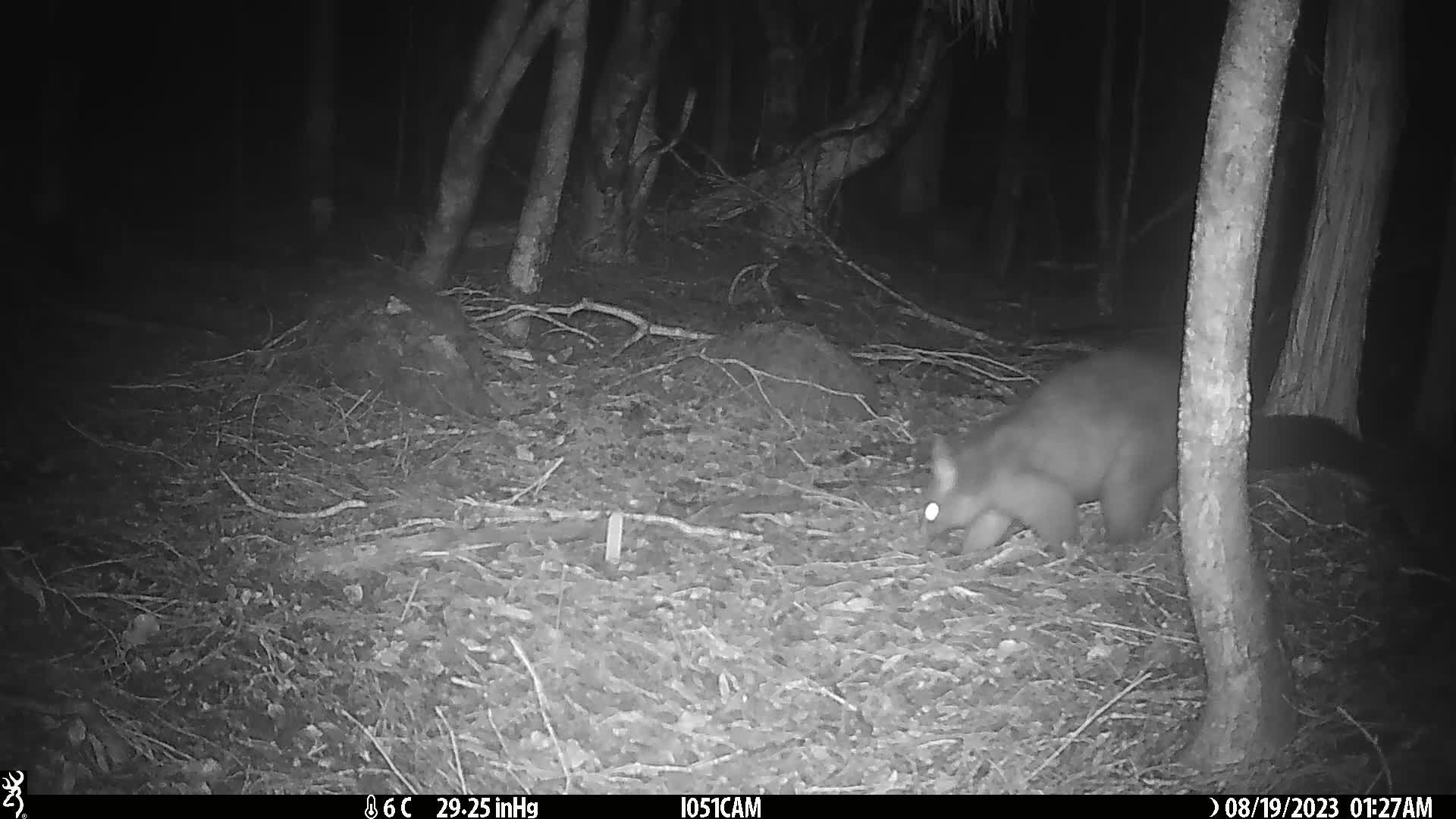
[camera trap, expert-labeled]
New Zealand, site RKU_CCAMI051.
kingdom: Animalia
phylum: Chordata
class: Mammalia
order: Diprotodontia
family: Phalangeridae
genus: Trichosurus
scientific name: Trichosurus vulpecula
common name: common brushtail possum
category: possum